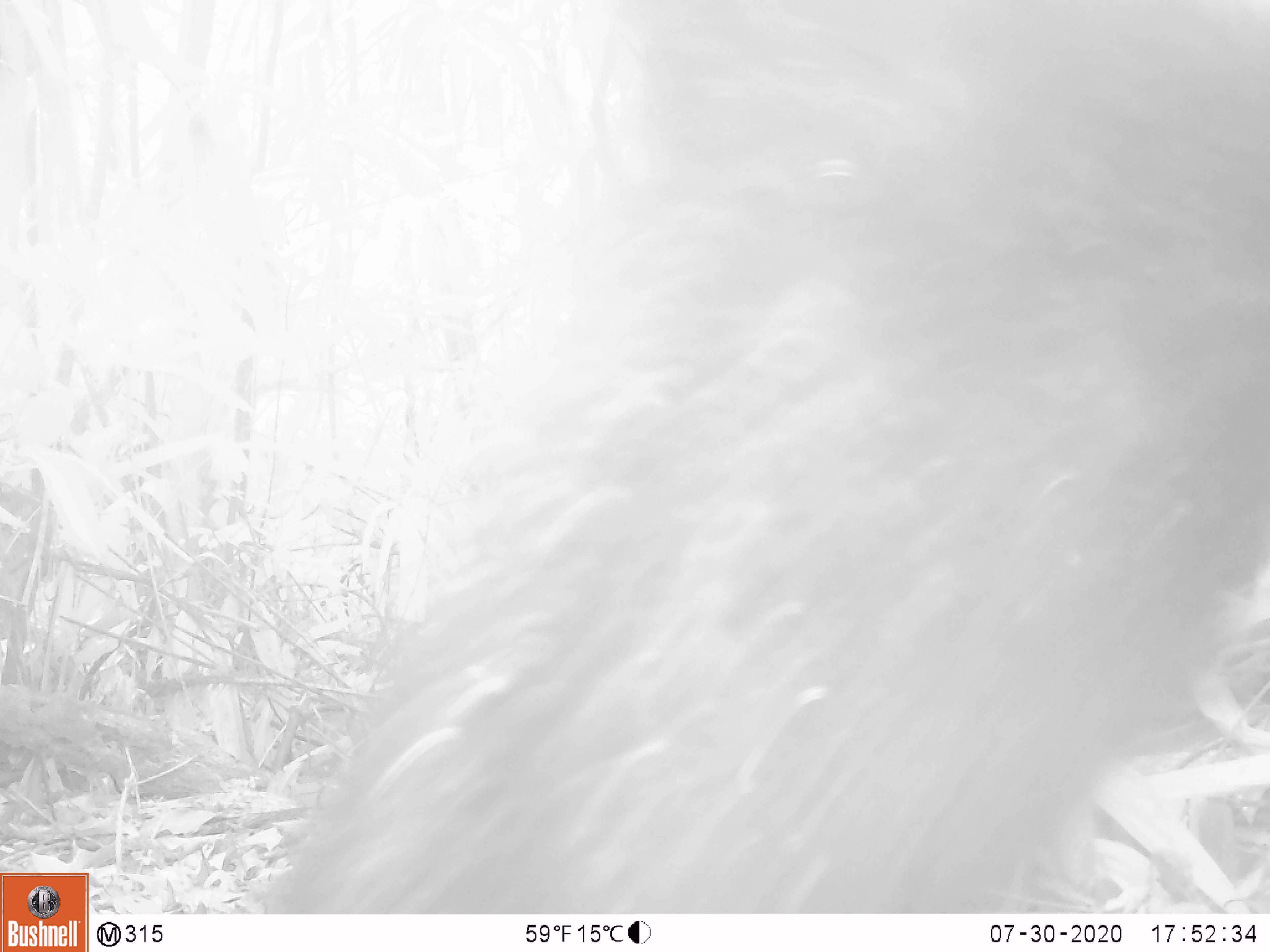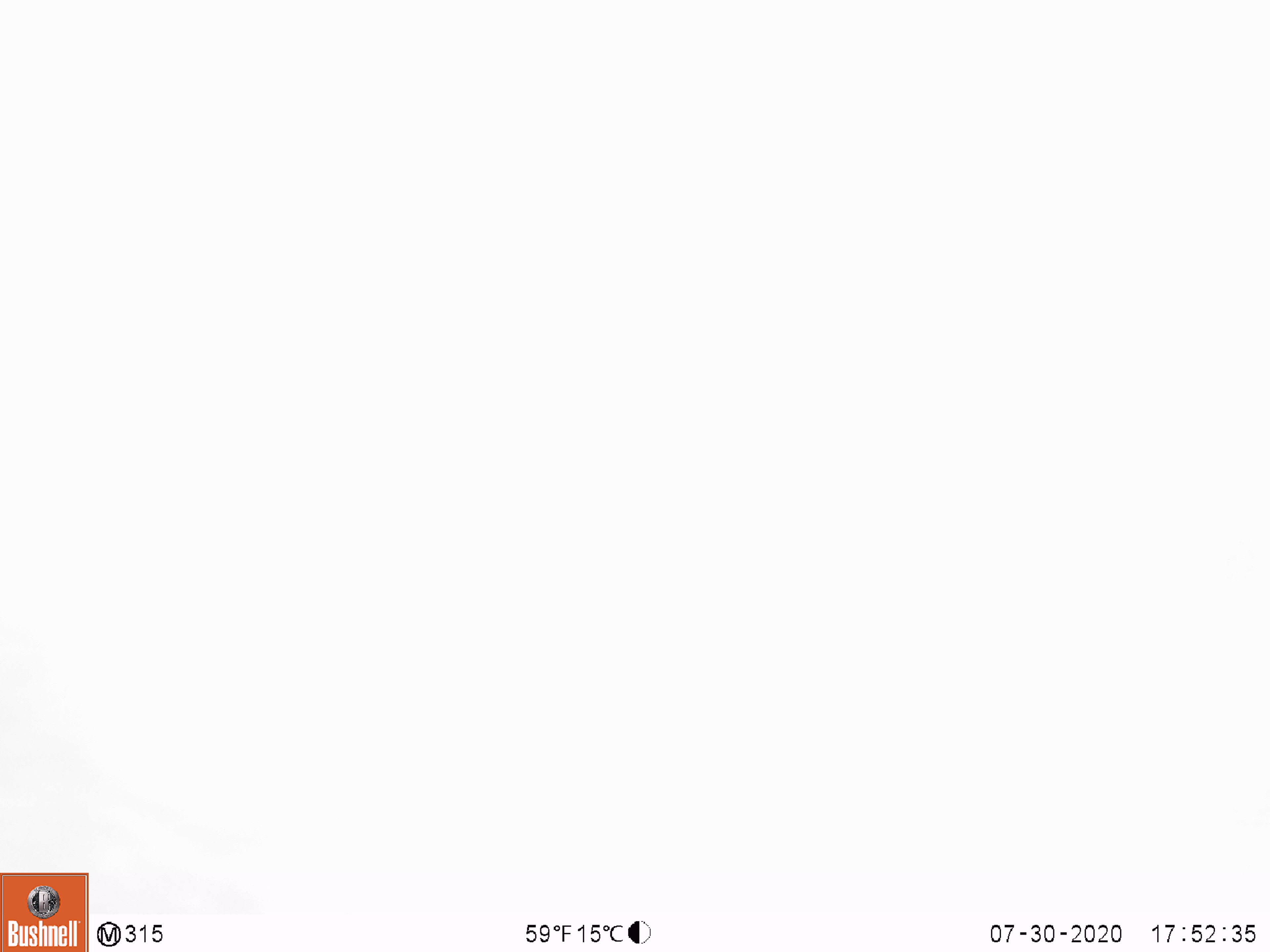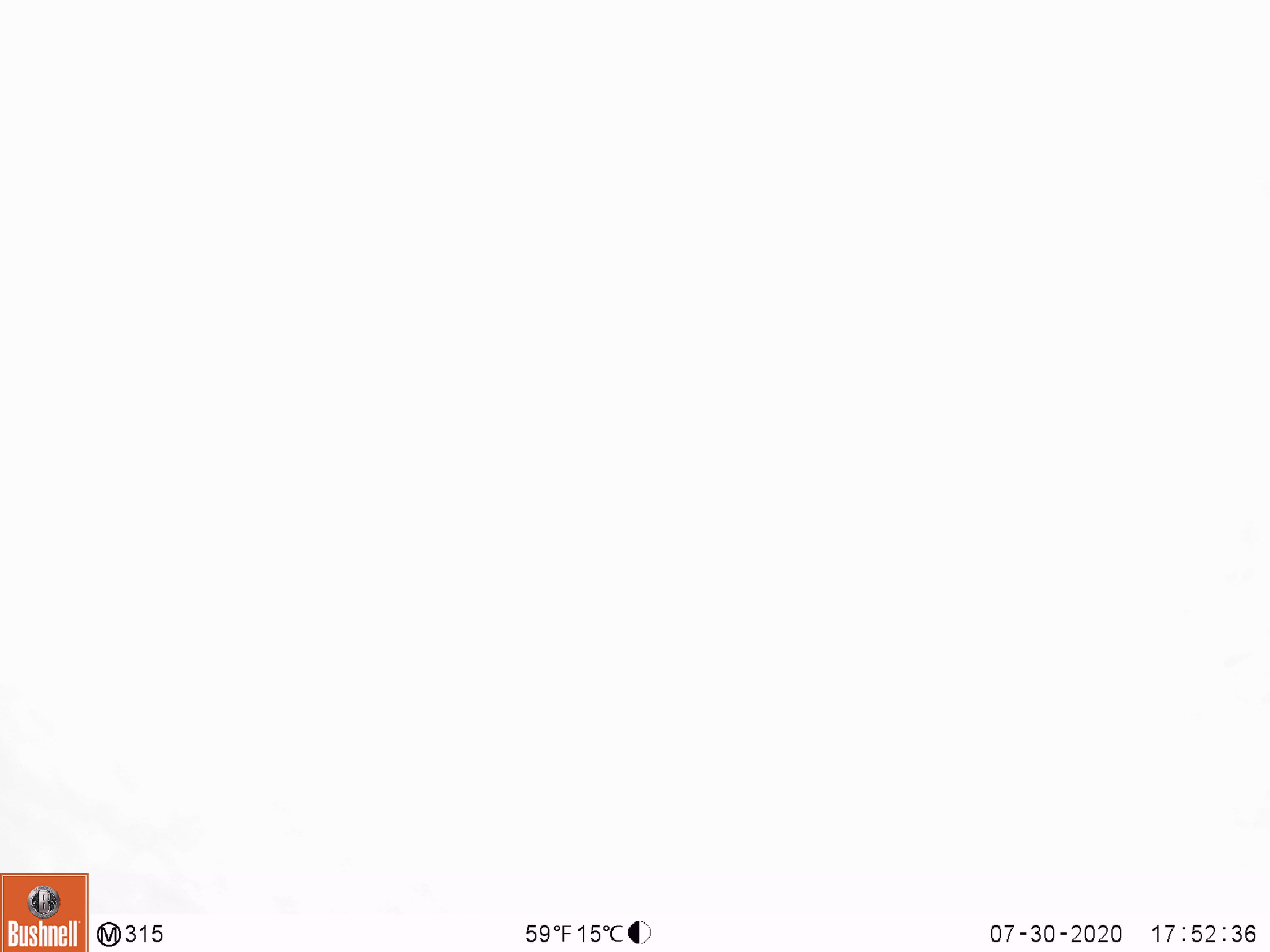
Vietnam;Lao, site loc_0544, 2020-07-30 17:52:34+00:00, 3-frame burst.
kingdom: Animalia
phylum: Chordata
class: Mammalia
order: Carnivora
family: Ursidae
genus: Ursus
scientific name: Ursus thibetanus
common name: asian black bear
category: asiatic black bear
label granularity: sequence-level